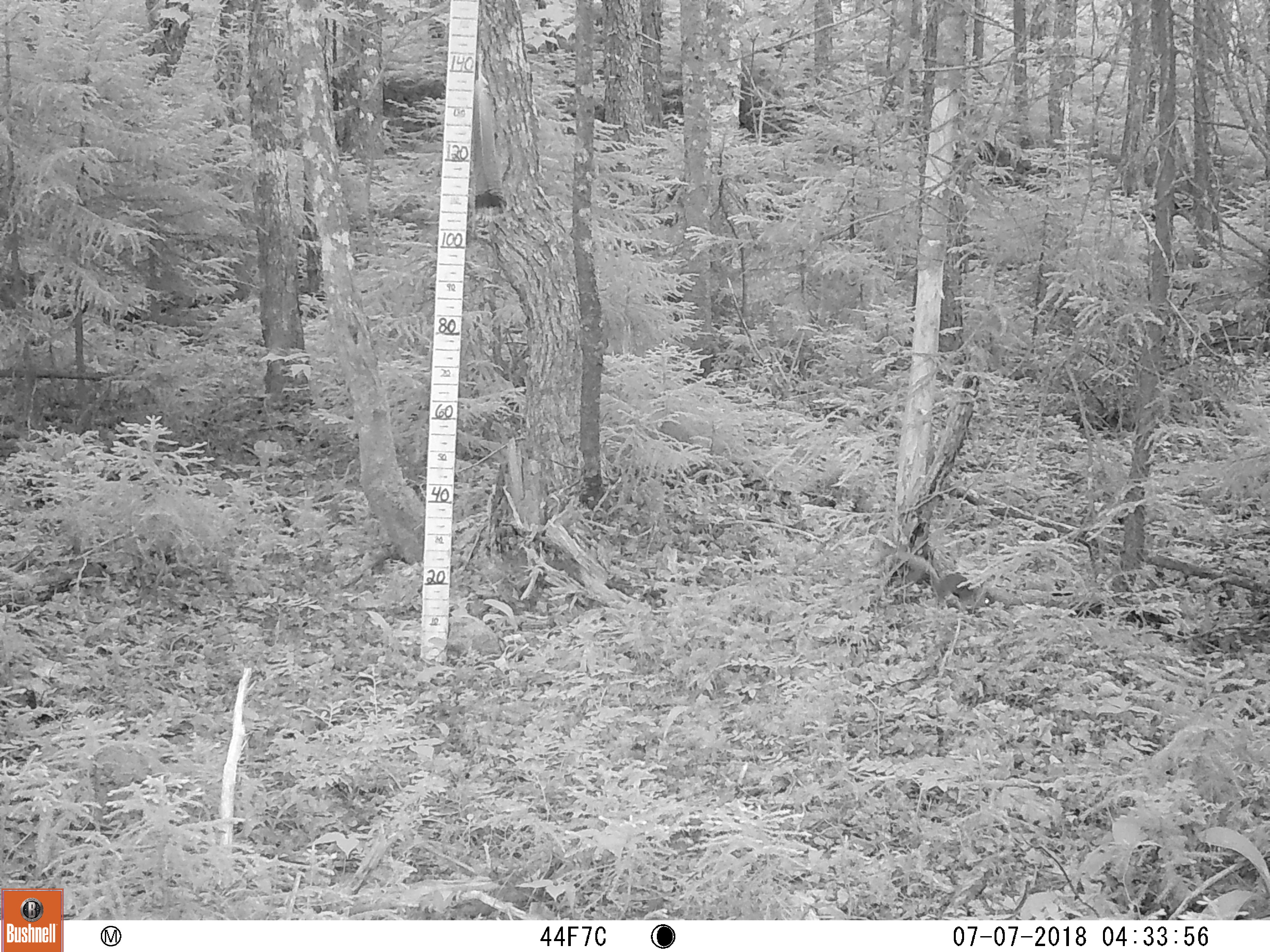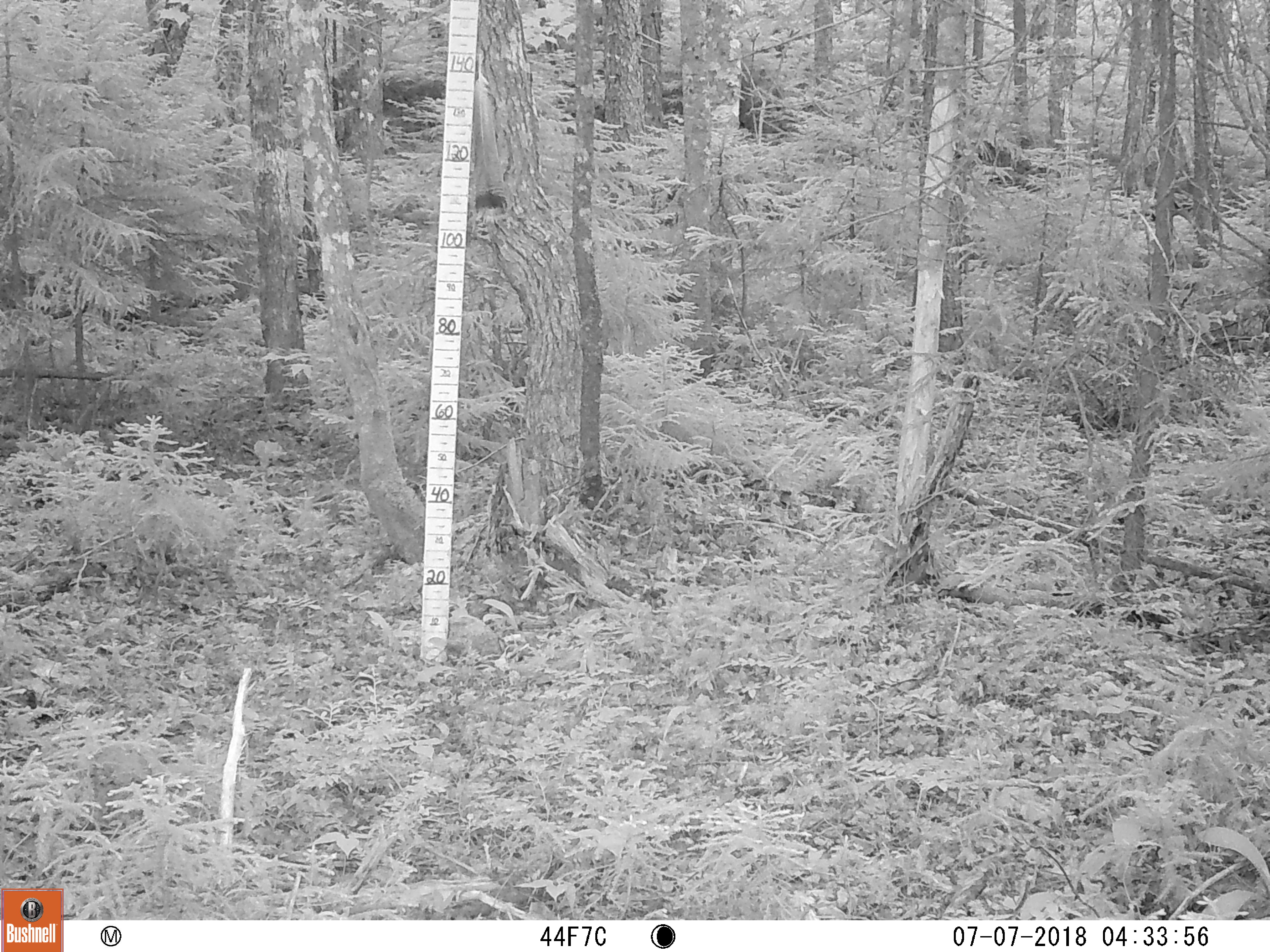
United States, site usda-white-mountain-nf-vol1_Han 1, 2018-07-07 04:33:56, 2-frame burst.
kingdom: Animalia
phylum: Chordata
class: Mammalia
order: Rodentia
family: Sciuridae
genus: Tamiasciurus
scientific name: Tamiasciurus hudsonicus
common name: red squirrel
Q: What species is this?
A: Red squirrel (Tamiasciurus hudsonicus).